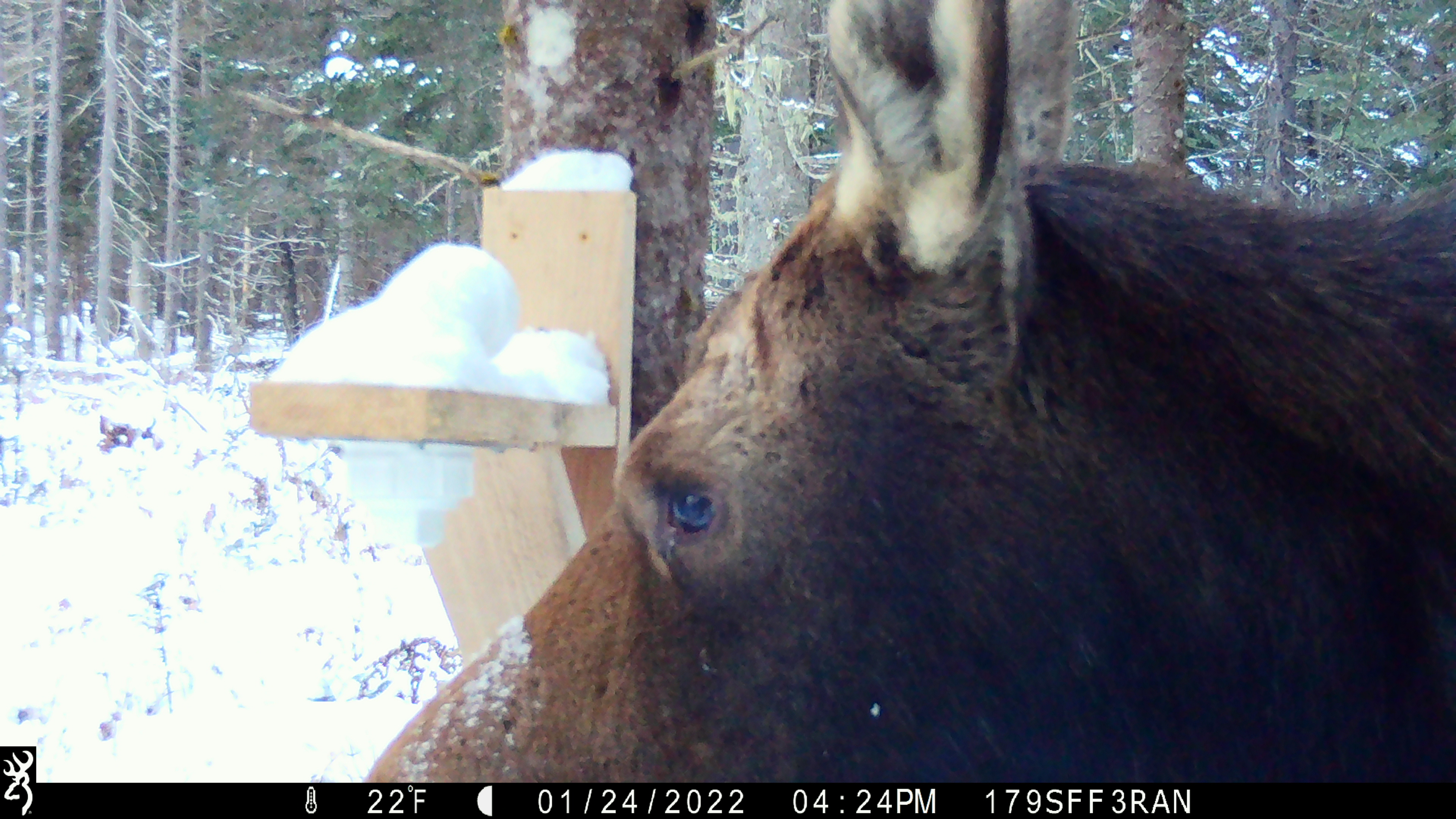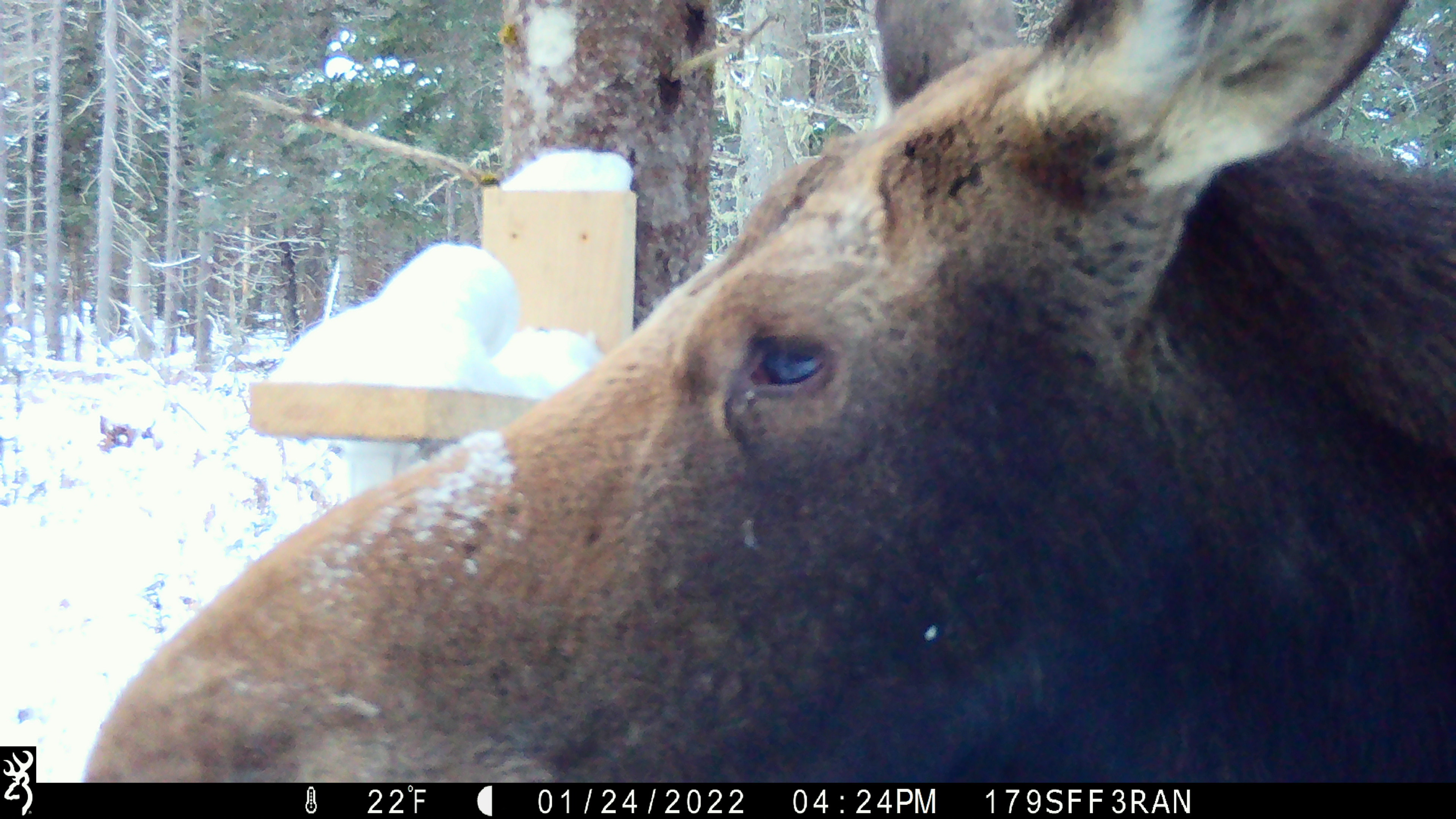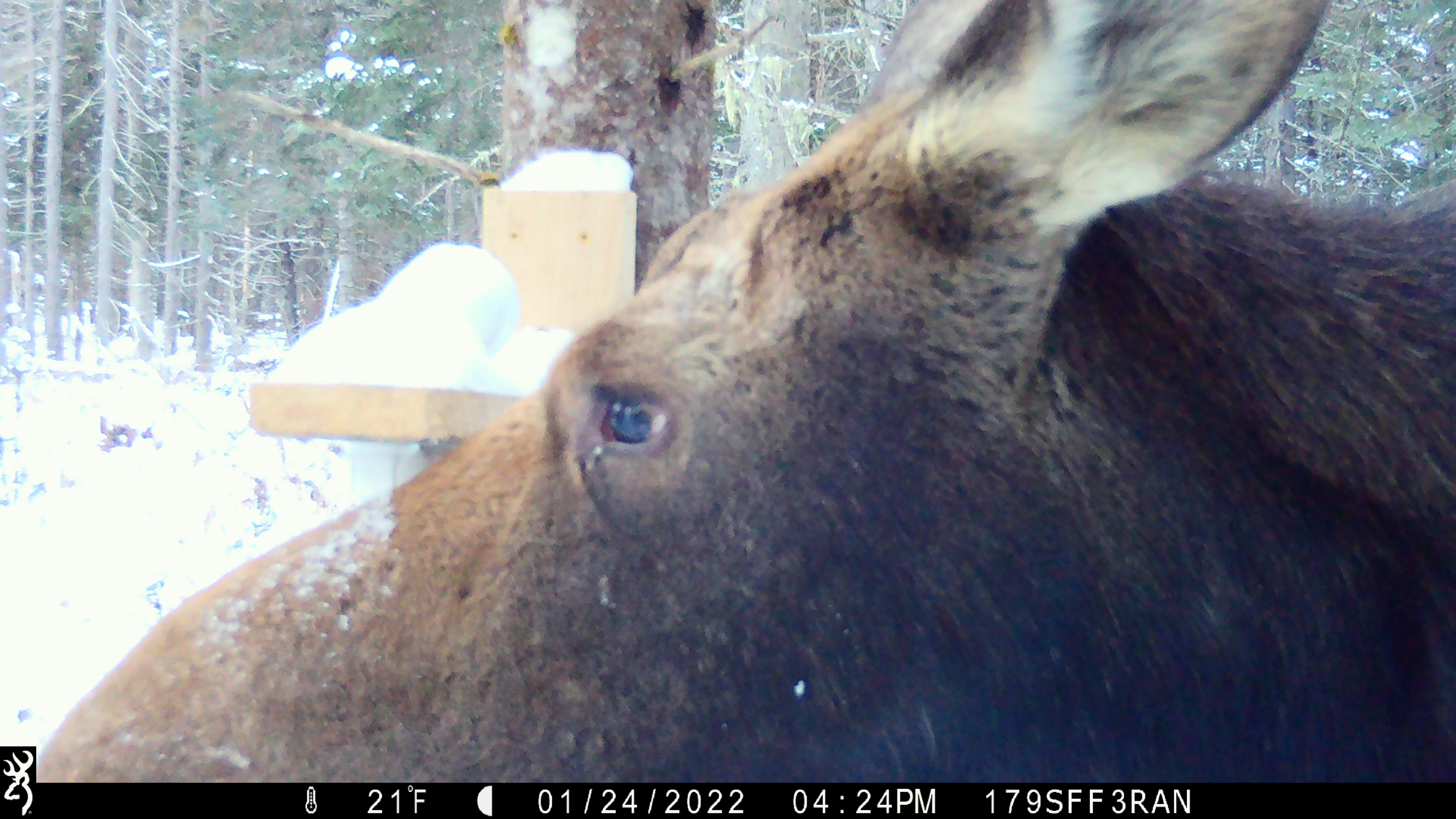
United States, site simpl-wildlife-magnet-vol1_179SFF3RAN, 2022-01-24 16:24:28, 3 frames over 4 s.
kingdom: Animalia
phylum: Chordata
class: Mammalia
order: Artiodactyla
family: Cervidae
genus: Alces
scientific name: Alces alces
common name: moose